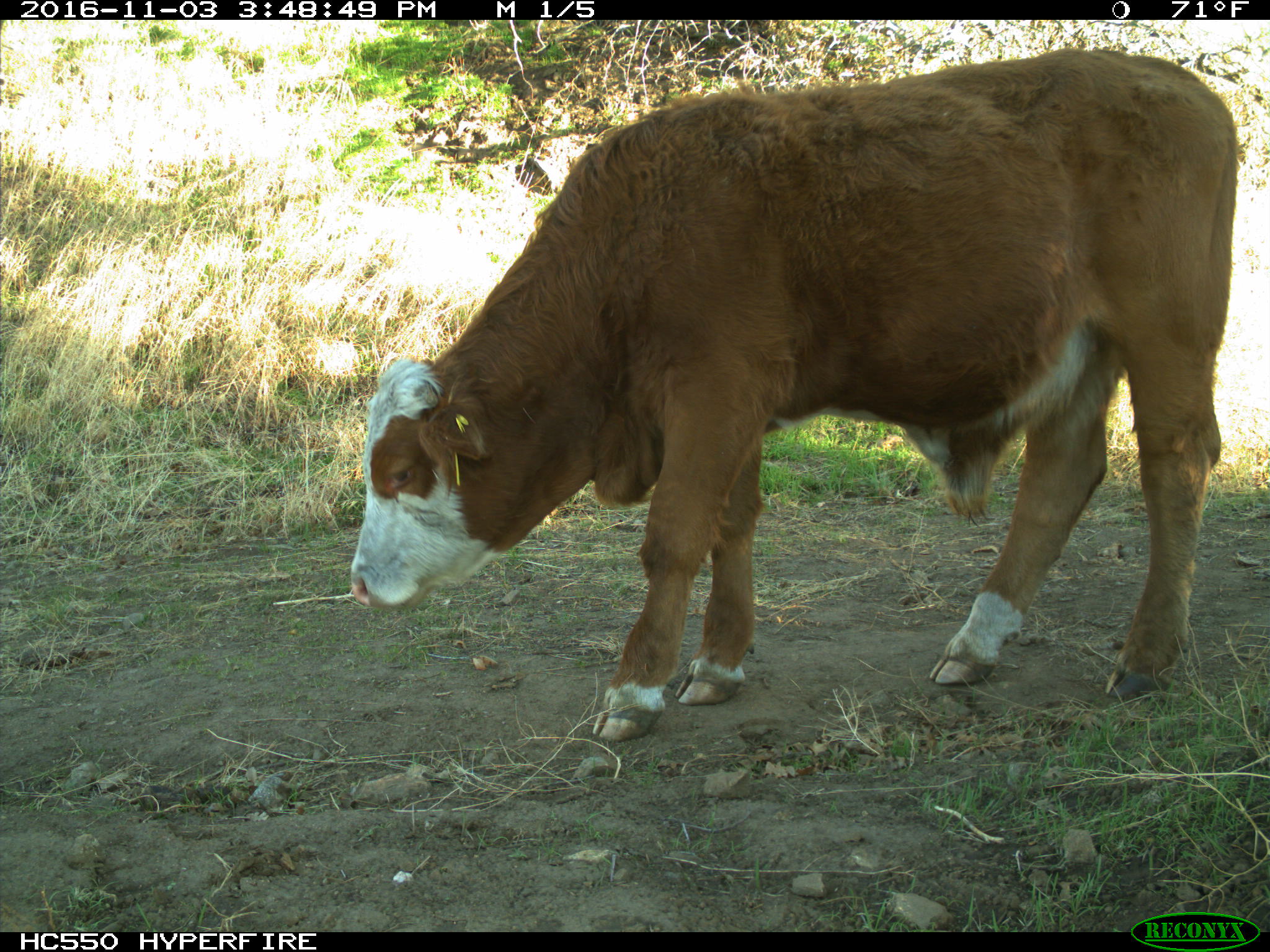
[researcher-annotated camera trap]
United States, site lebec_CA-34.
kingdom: Animalia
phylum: Chordata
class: Mammalia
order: Artiodactyla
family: Bovidae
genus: Bos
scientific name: Bos taurus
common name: domestic cow